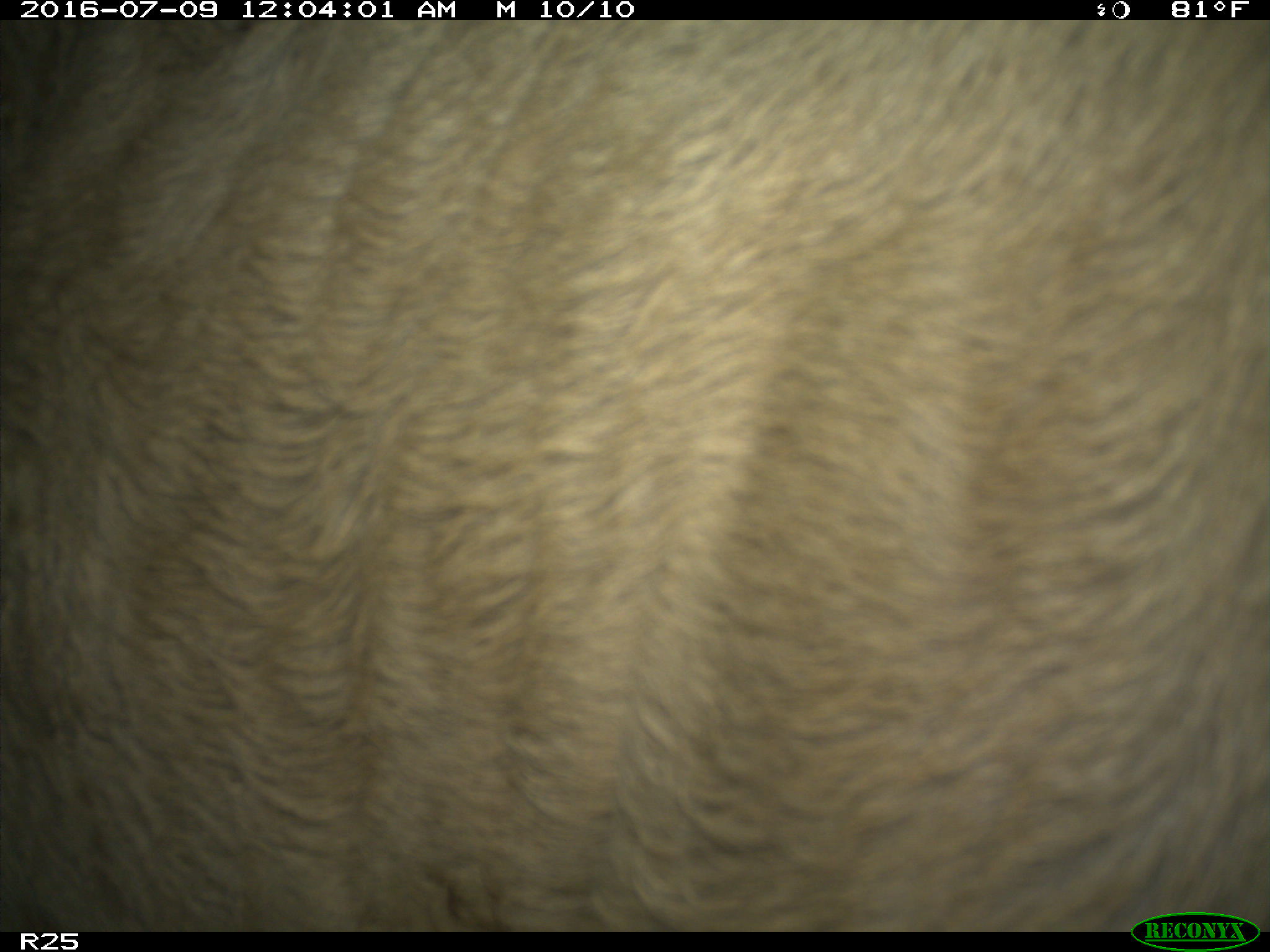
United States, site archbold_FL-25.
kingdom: Animalia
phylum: Chordata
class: Mammalia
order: Artiodactyla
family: Bovidae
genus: Bos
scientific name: Bos taurus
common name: domestic cow